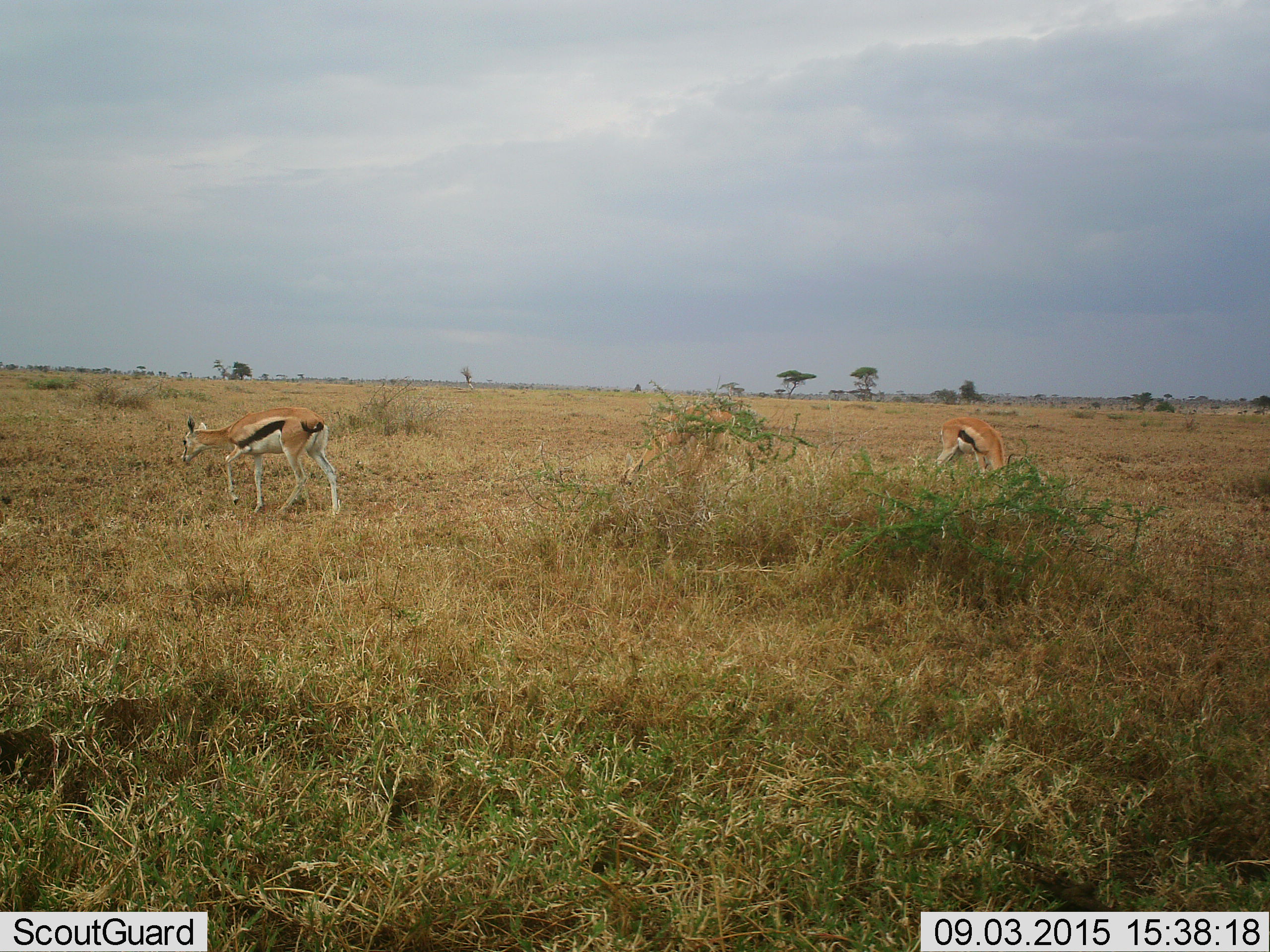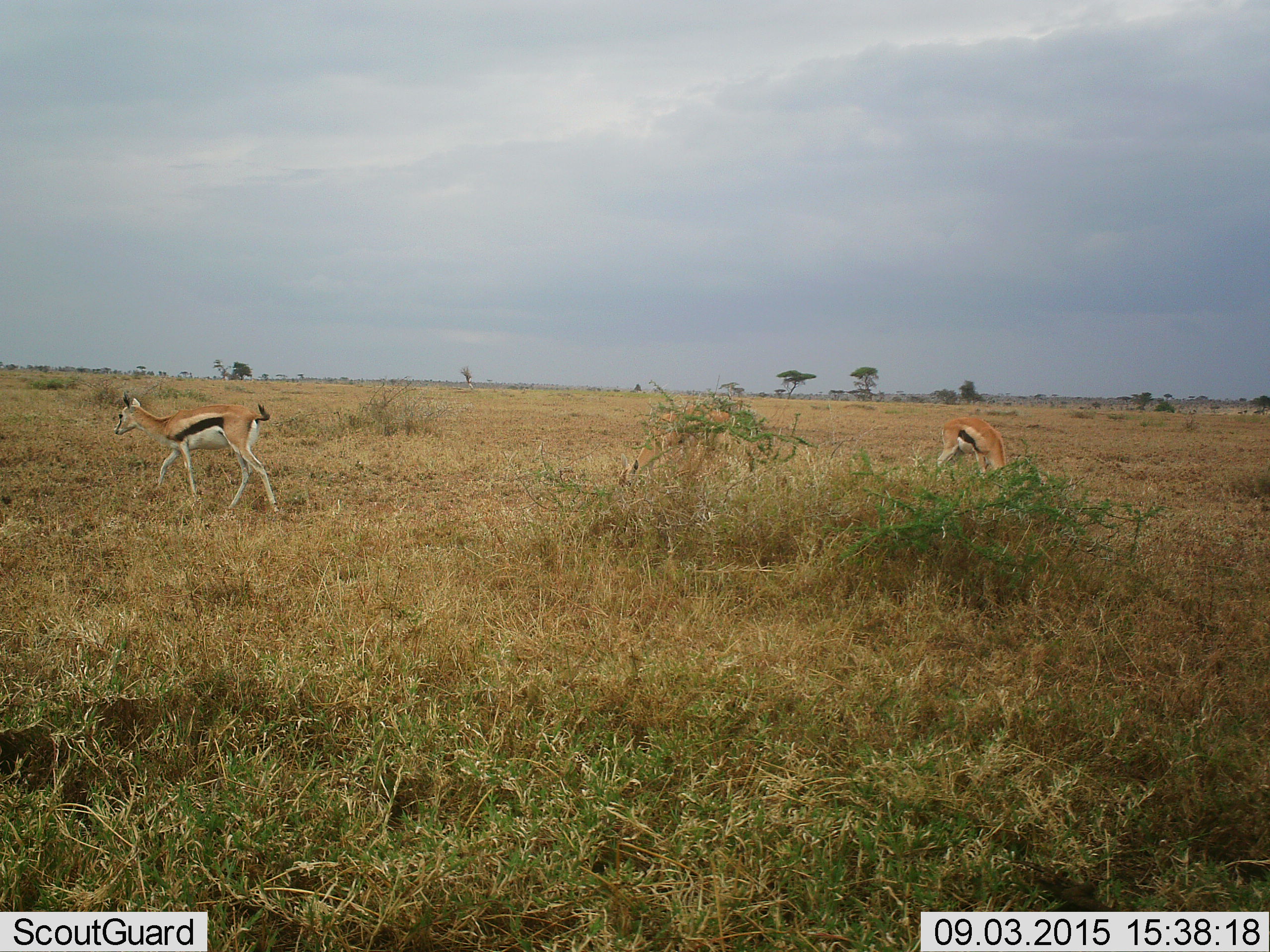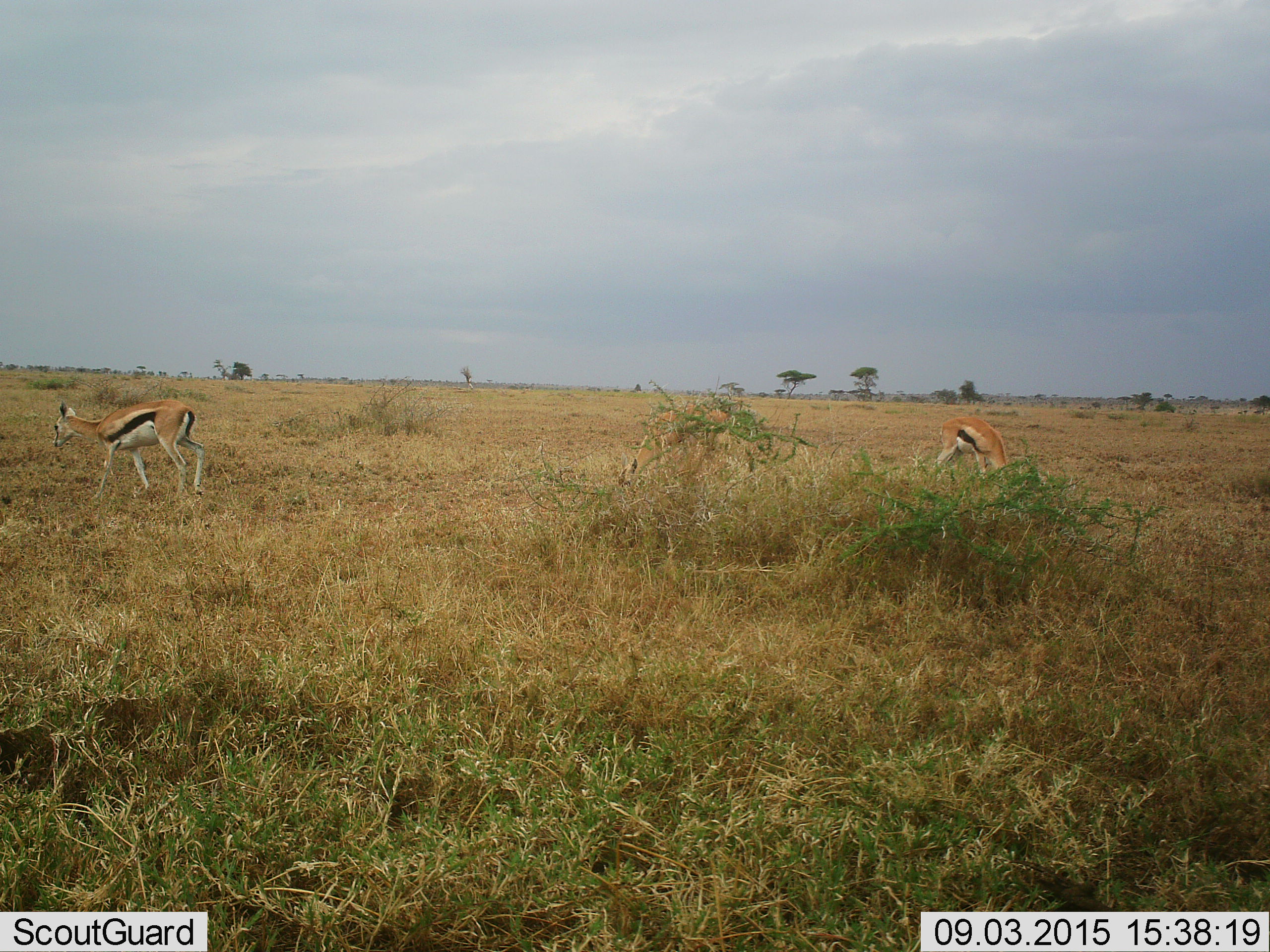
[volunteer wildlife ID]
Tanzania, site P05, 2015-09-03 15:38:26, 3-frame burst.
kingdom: Animalia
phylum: Chordata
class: Mammalia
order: Artiodactyla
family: Bovidae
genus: Eudorcas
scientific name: Eudorcas thomsonii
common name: thomson's gazelle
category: gazellethomsons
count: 3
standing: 33%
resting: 0%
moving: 67%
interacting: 0%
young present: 0%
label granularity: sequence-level